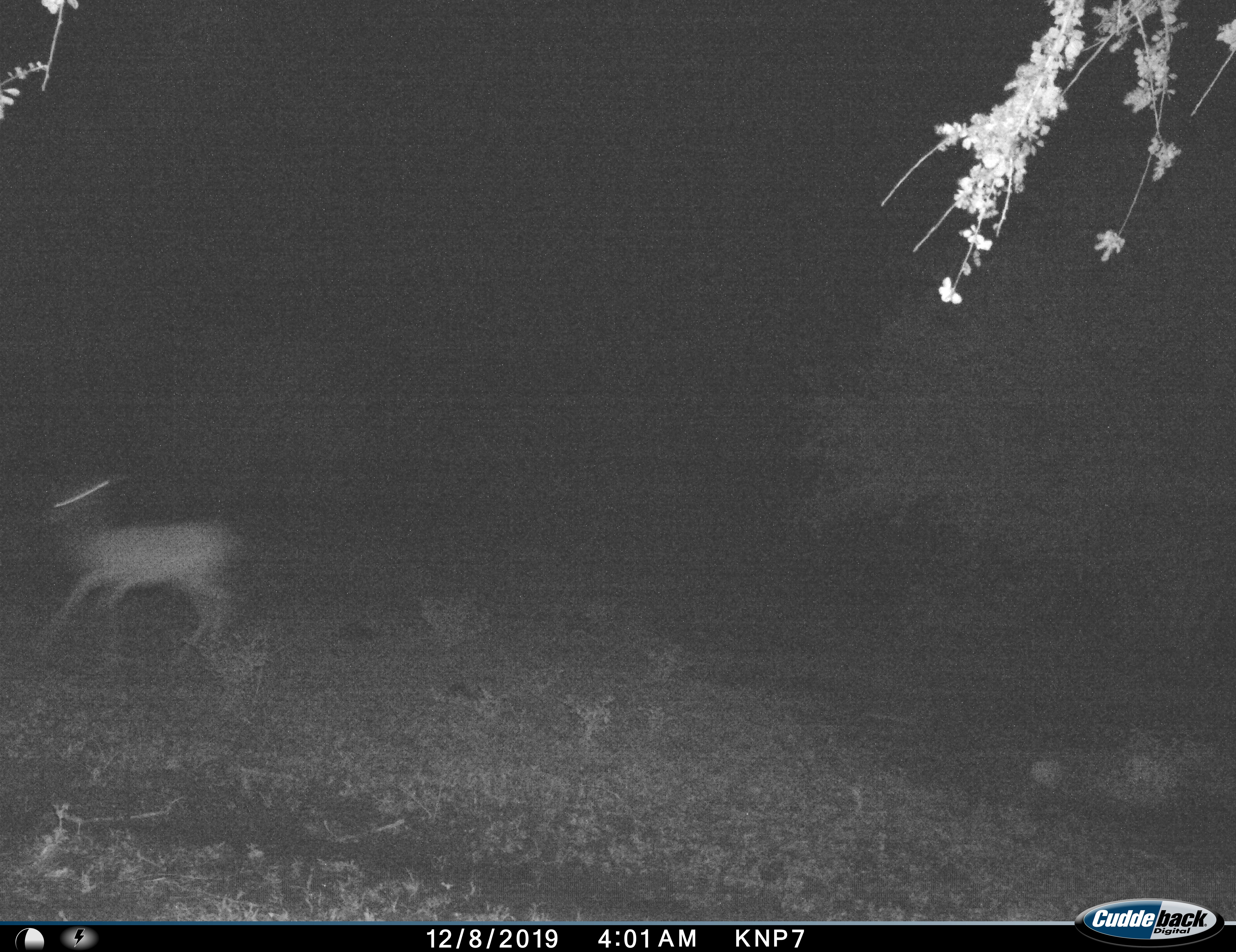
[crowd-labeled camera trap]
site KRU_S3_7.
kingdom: Animalia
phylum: Chordata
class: Mammalia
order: Artiodactyla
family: Bovidae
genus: Aepyceros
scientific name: Aepyceros melampus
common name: impala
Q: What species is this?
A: Impala (Aepyceros melampus).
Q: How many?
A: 1.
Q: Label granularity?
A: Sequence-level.